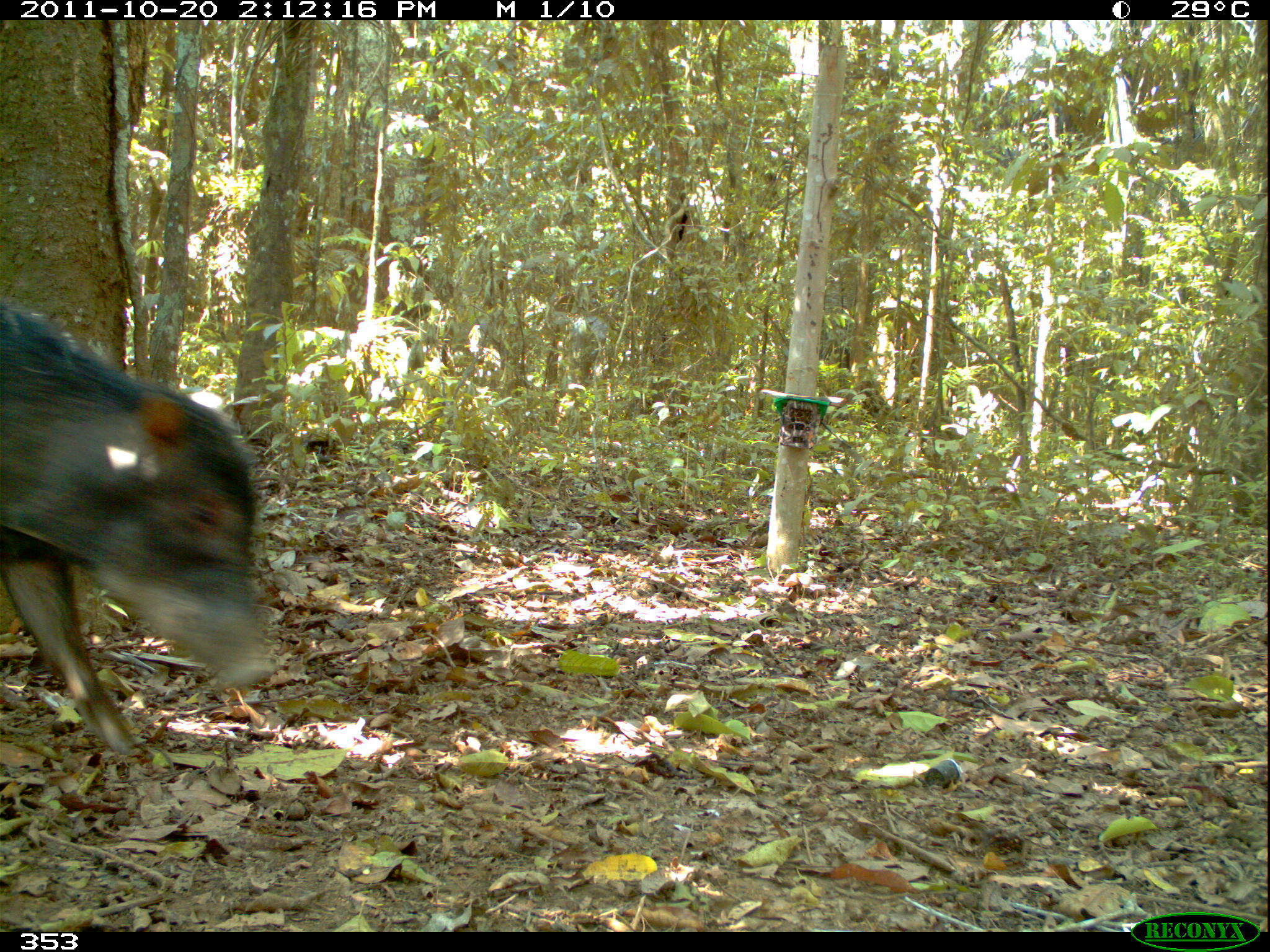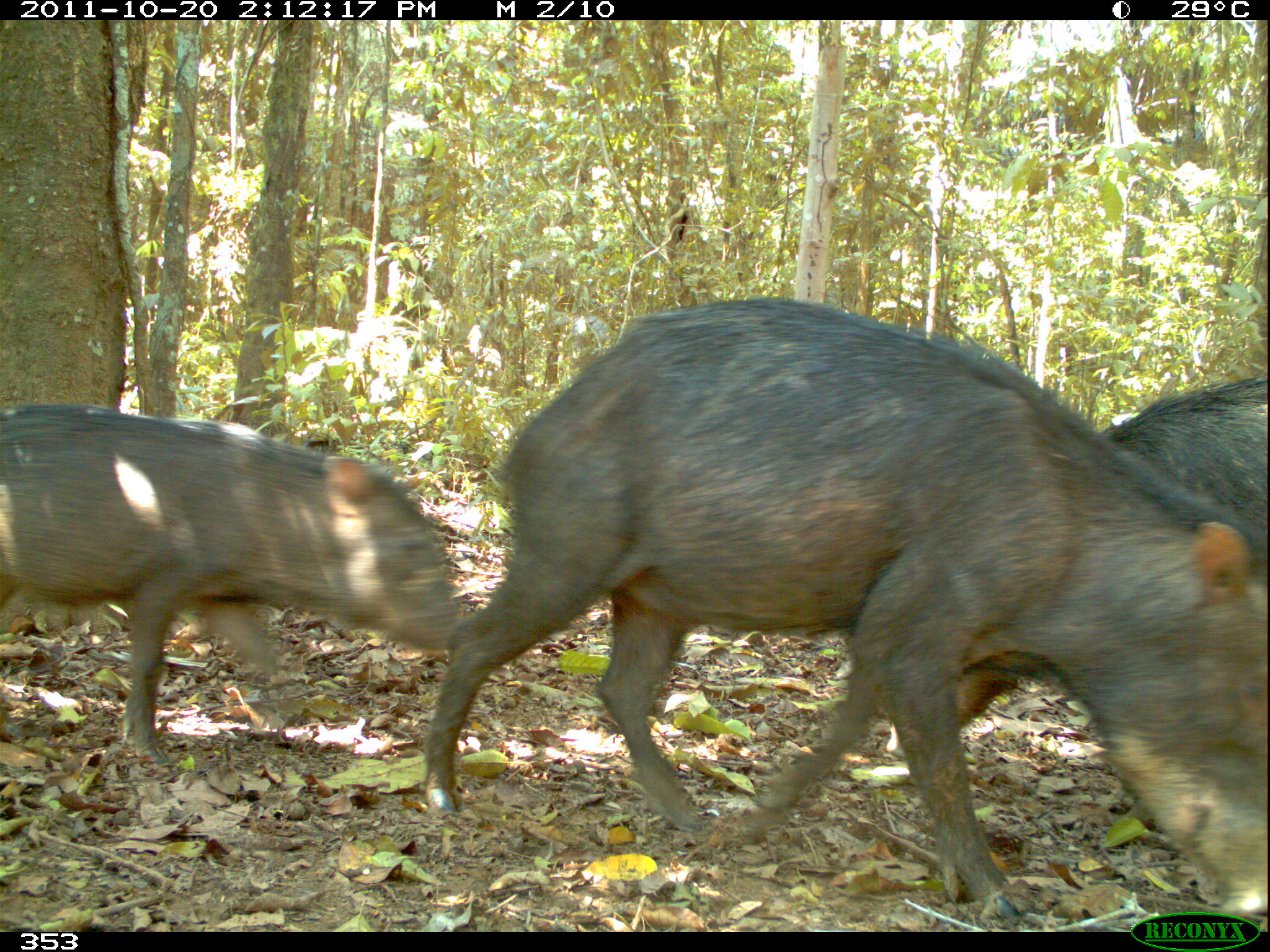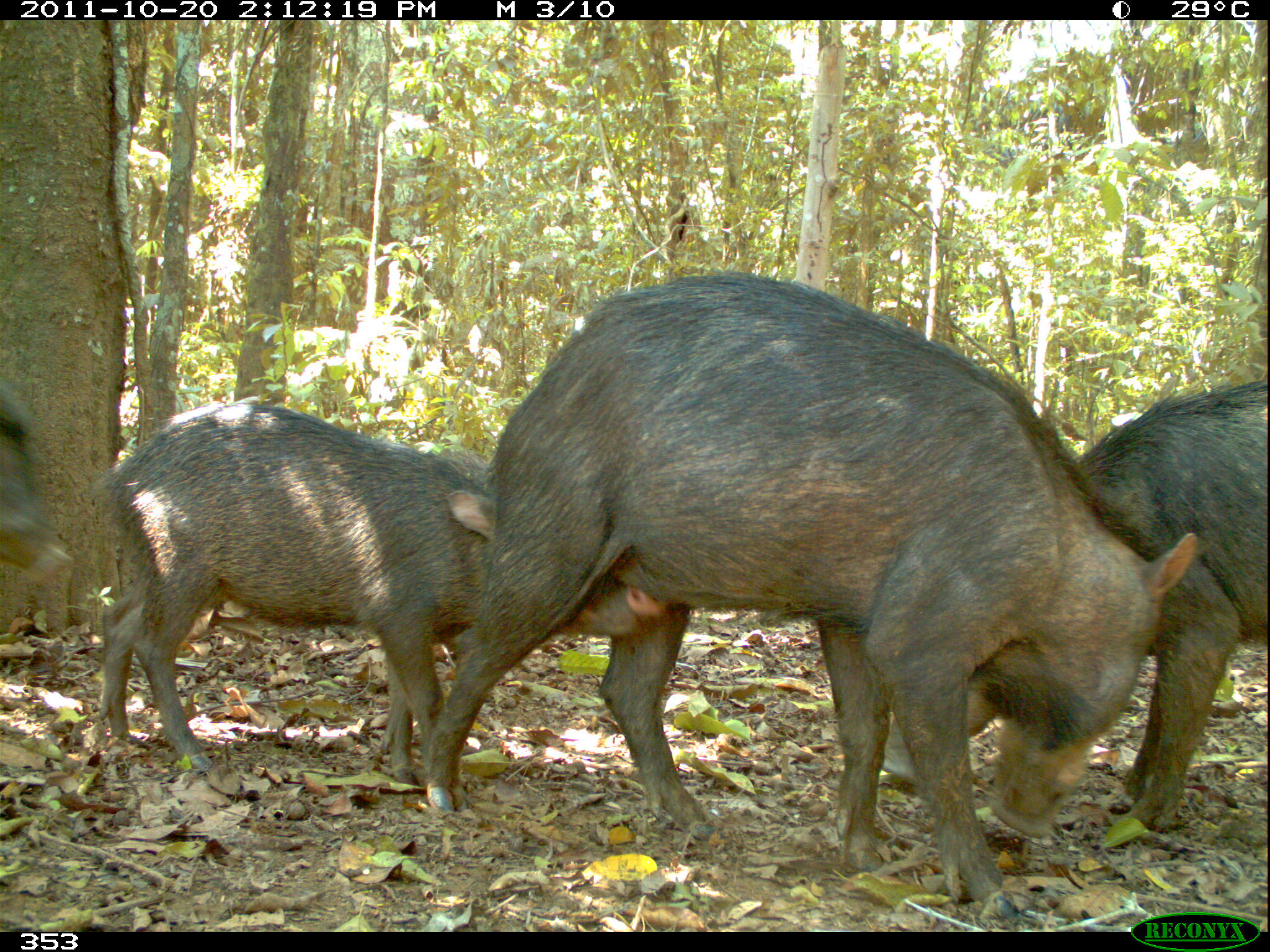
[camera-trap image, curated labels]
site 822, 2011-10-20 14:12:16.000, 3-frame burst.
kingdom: Animalia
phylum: Chordata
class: Mammalia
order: Artiodactyla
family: Tayassuidae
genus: Tayassu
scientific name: Tayassu pecari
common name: white-lipped peccary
Tayassu pecari (white-lipped peccary).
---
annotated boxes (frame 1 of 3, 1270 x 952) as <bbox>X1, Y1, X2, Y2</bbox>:
tayassu pecari: <bbox>0, 296, 275, 752</bbox>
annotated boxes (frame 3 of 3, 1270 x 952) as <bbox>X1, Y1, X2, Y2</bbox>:
tayassu pecari: <bbox>422, 268, 1198, 917</bbox>; <bbox>96, 400, 664, 788</bbox>; <bbox>877, 380, 1267, 835</bbox>; <bbox>0, 378, 71, 582</bbox>